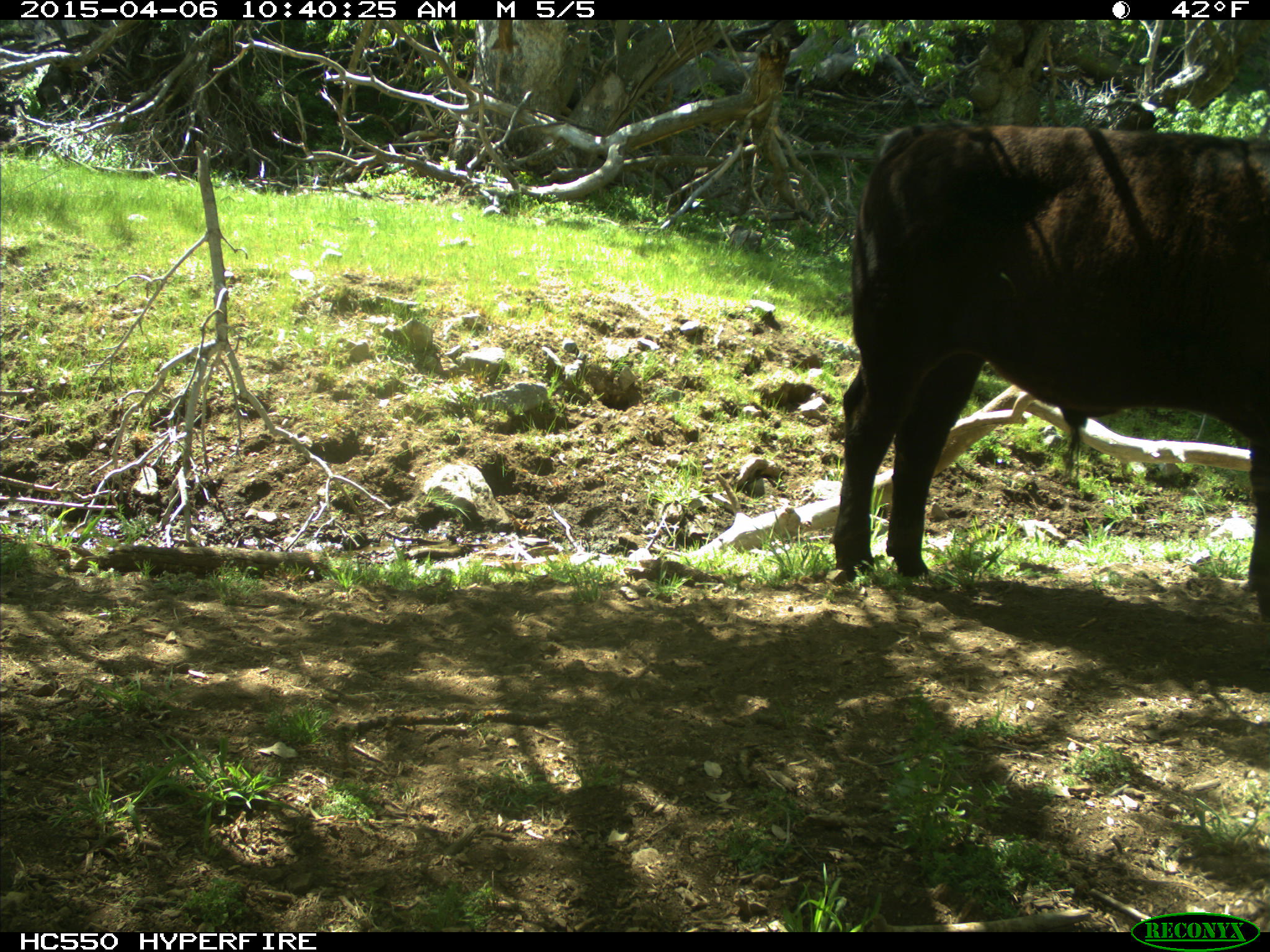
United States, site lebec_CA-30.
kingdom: Animalia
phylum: Chordata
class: Mammalia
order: Artiodactyla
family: Bovidae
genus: Bos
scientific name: Bos taurus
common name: domestic cow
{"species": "Bos taurus (domestic cow)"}